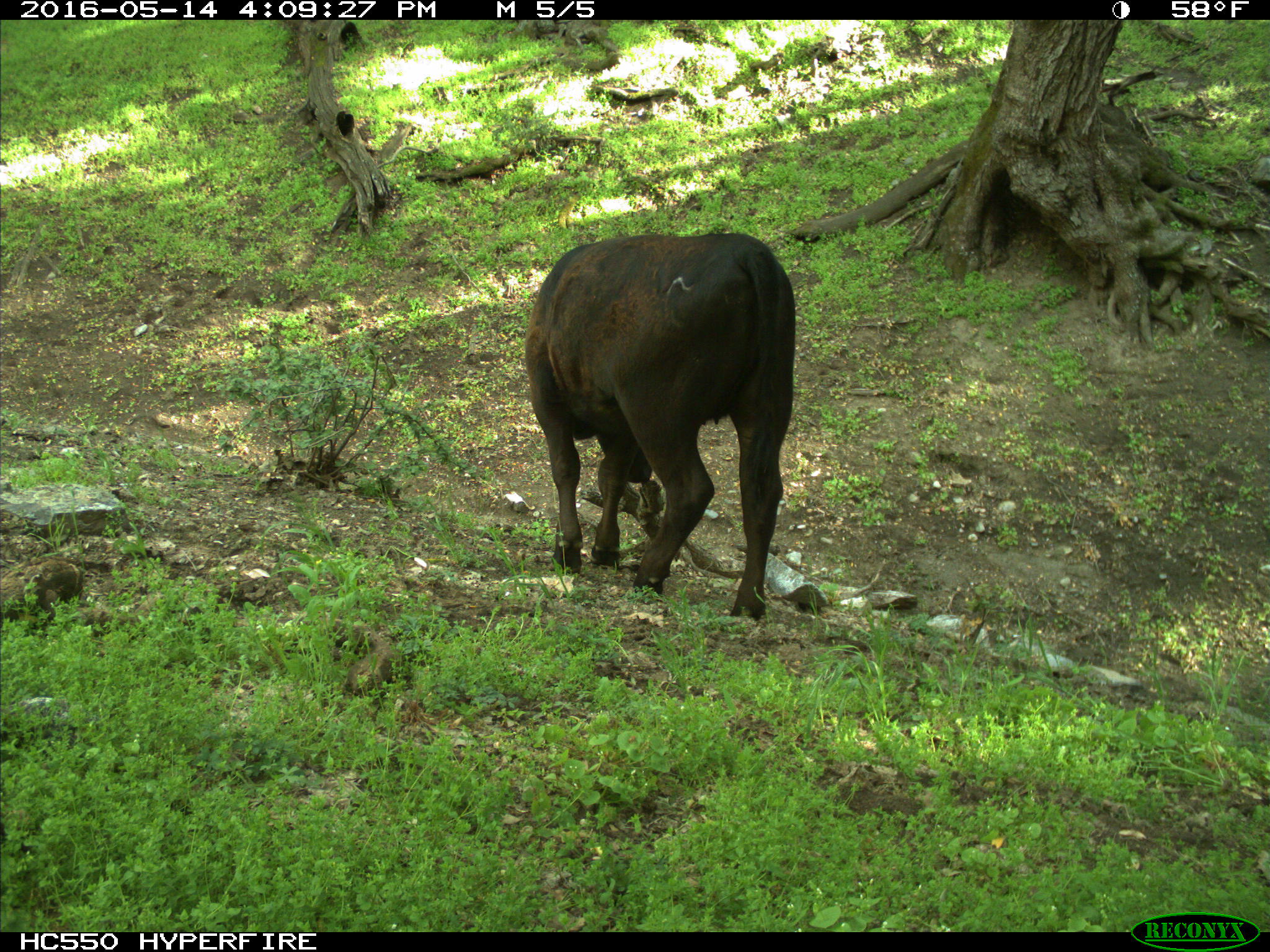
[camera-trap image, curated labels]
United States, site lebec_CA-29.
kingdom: Animalia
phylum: Chordata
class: Mammalia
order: Artiodactyla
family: Bovidae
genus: Bos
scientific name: Bos taurus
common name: domestic cow